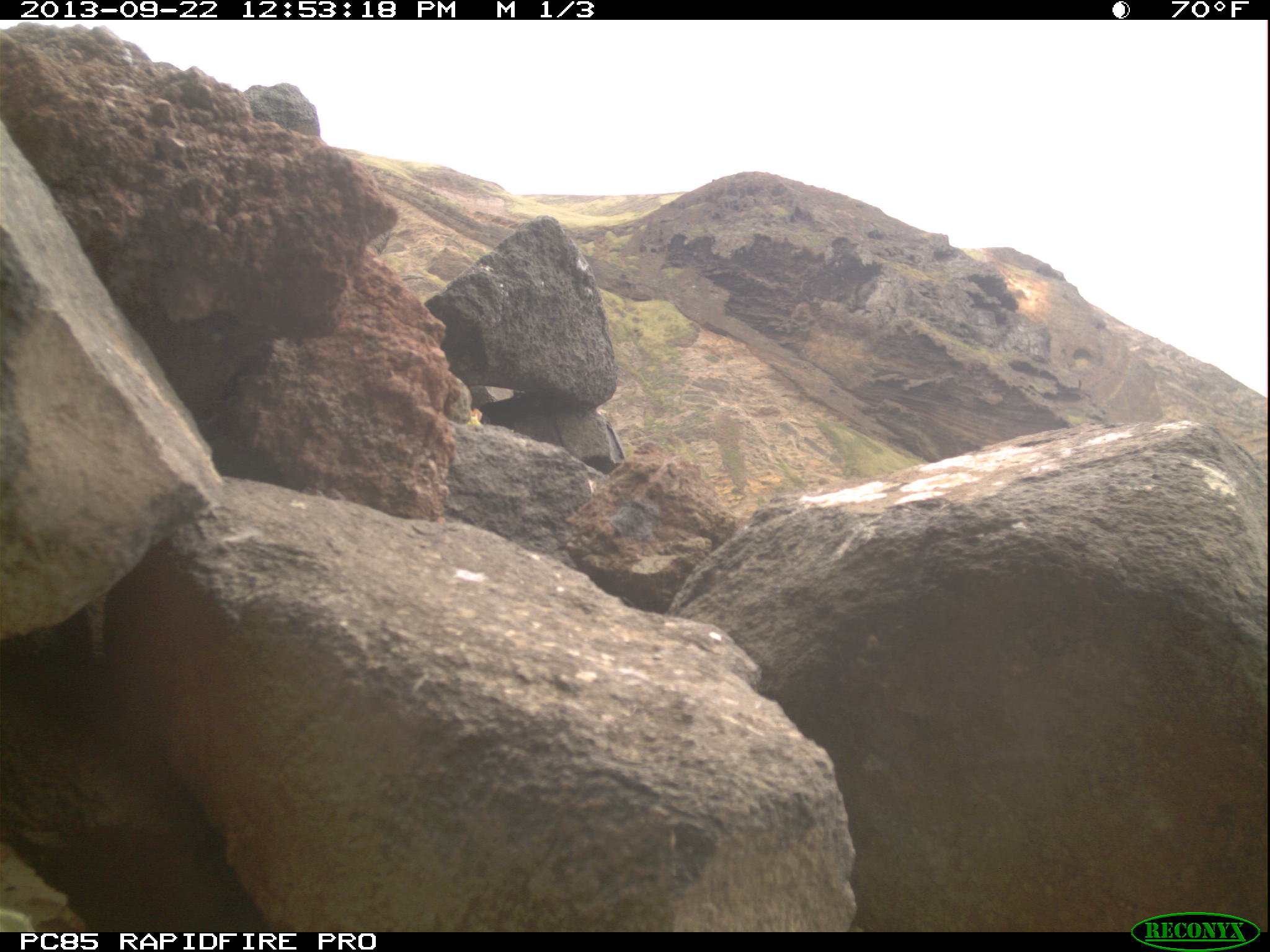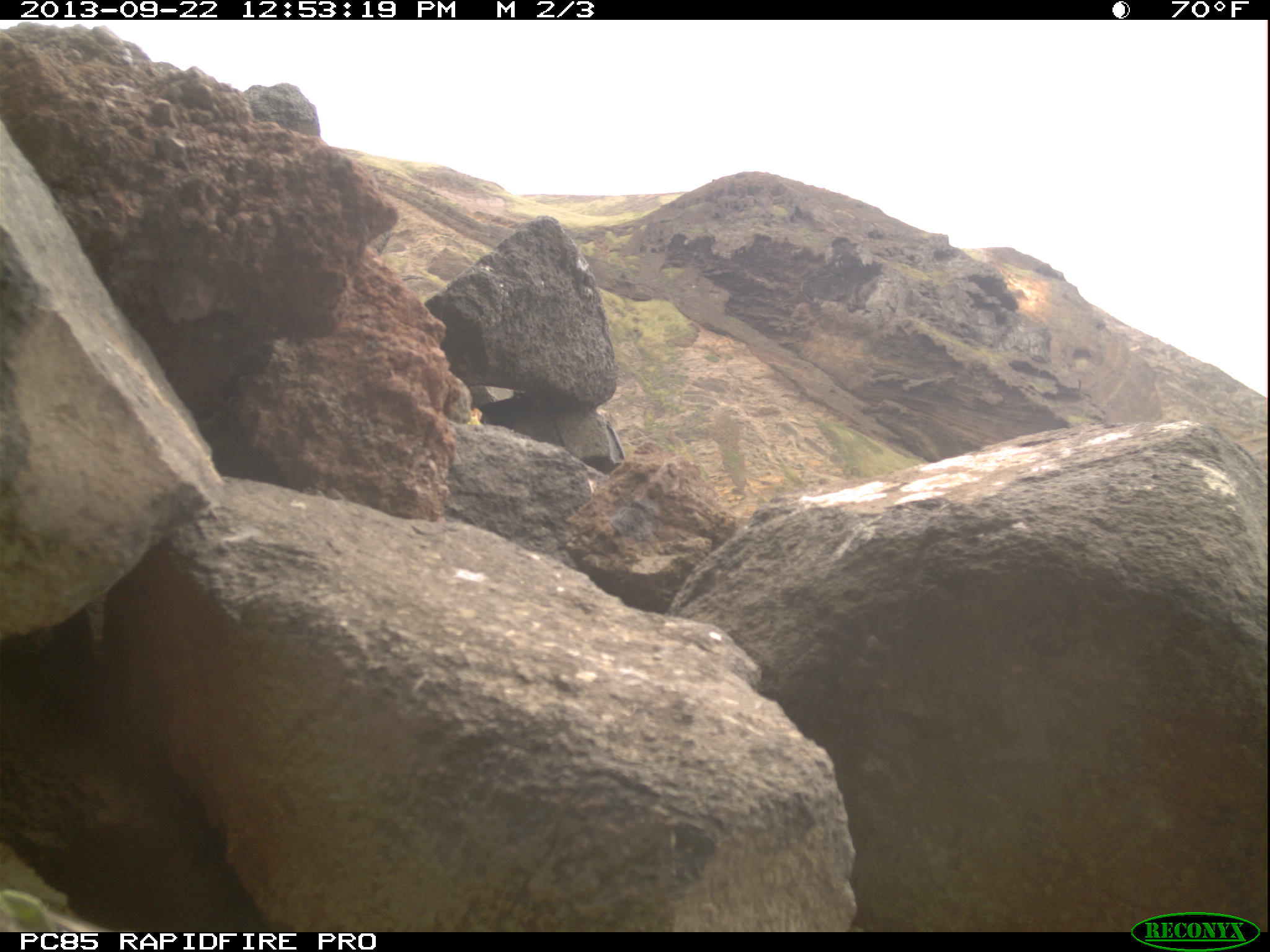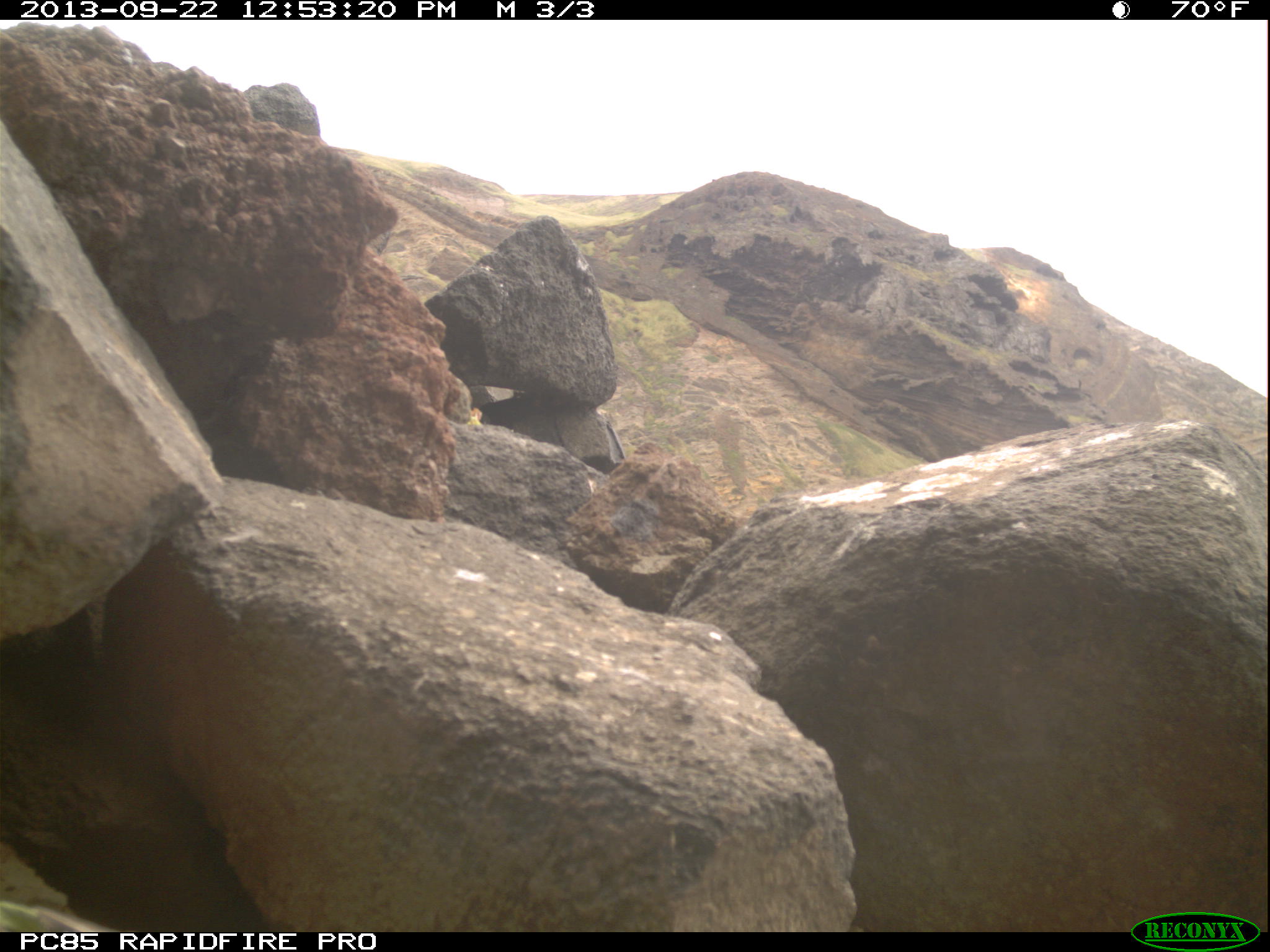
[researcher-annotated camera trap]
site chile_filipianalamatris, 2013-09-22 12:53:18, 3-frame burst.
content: unidentified animal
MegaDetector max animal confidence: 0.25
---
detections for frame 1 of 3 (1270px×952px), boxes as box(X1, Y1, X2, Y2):
unknown: box(0, 900, 32, 932)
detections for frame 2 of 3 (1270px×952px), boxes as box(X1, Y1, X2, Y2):
unknown: box(0, 889, 107, 934)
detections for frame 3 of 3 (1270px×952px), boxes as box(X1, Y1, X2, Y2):
unknown: box(0, 901, 110, 931)